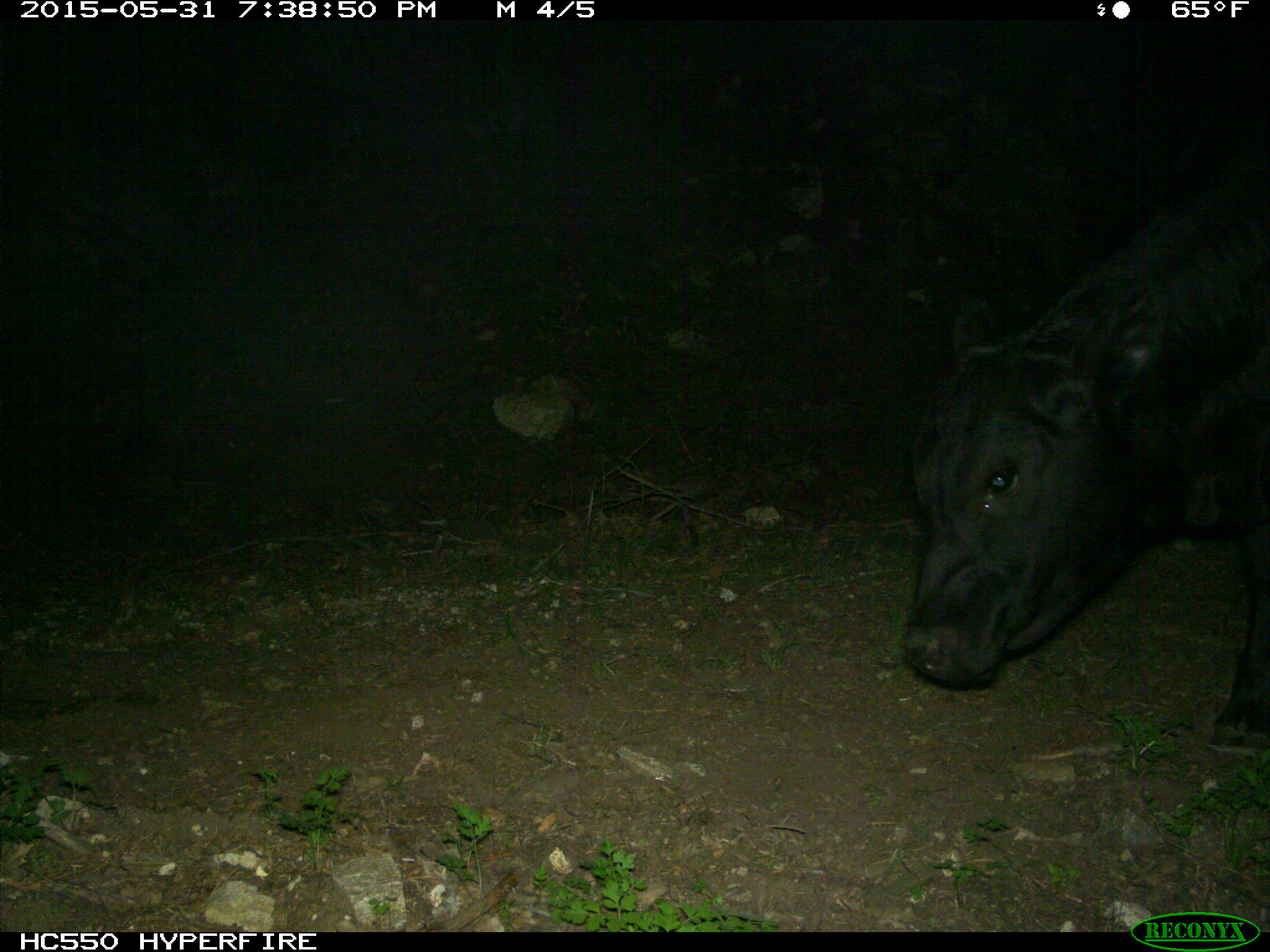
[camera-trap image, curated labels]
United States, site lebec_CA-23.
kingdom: Animalia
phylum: Chordata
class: Mammalia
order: Artiodactyla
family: Bovidae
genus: Bos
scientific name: Bos taurus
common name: domestic cow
Bos taurus (domestic cow).